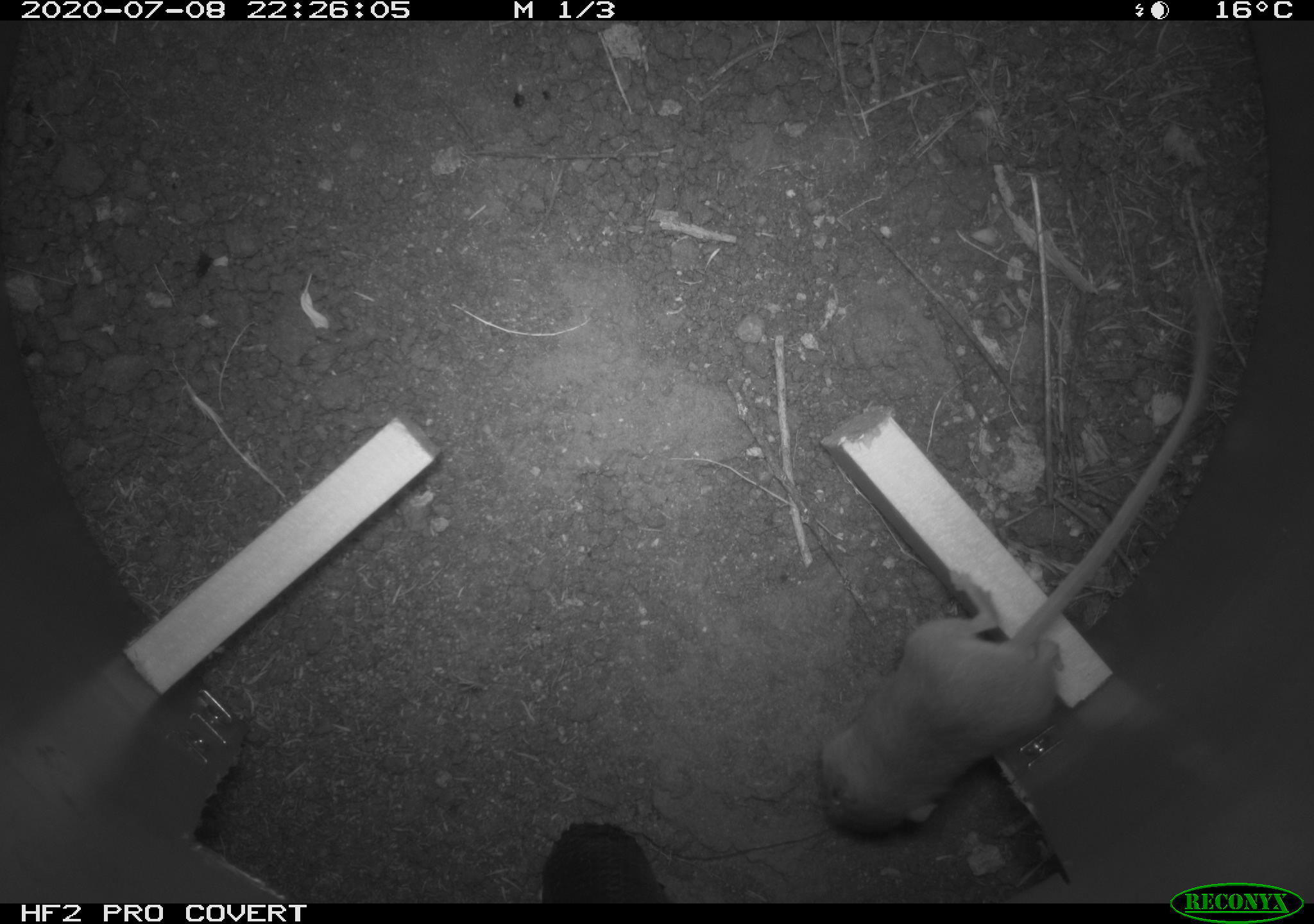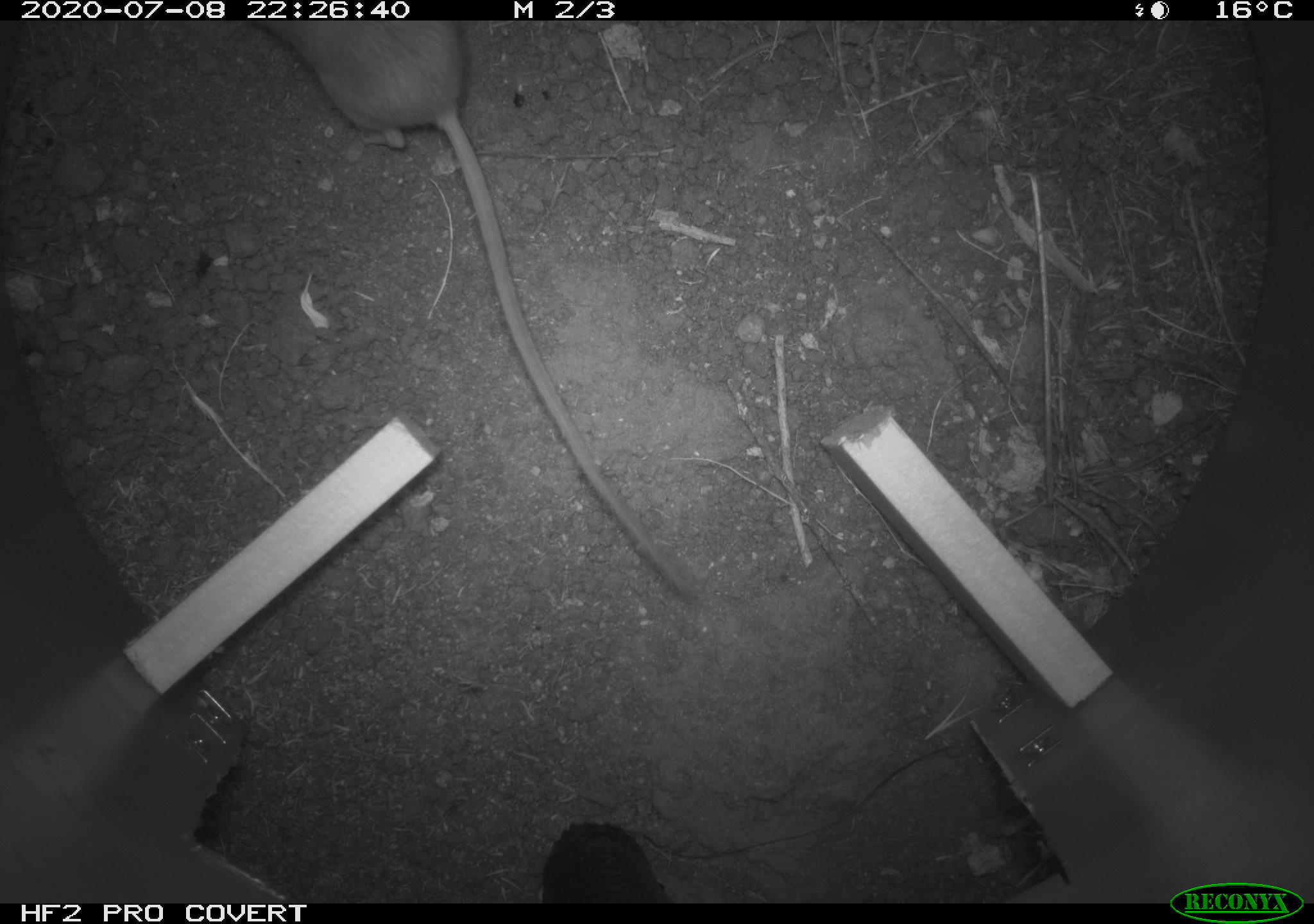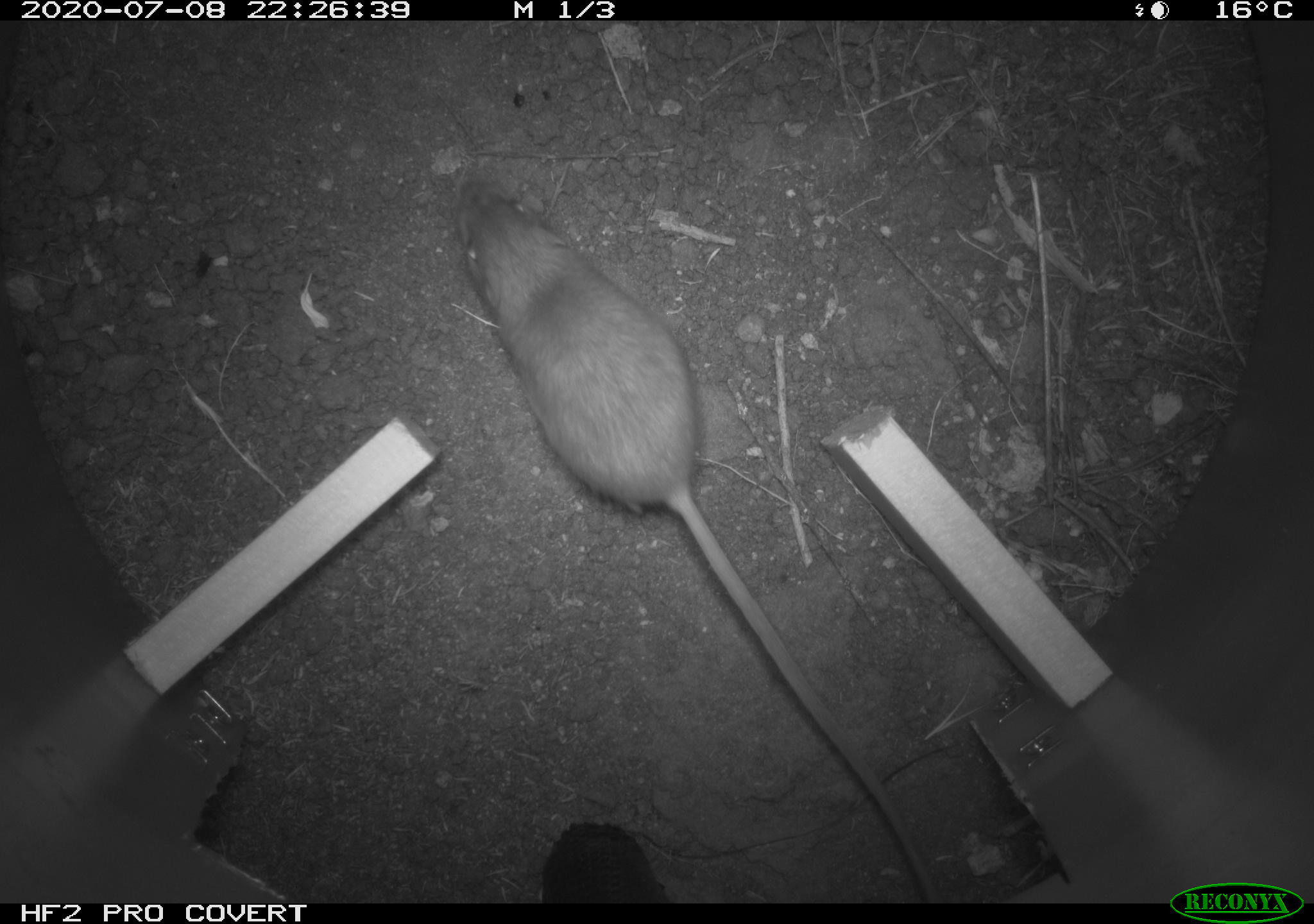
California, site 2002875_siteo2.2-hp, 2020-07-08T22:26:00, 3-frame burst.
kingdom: Animalia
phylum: Chordata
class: Mammalia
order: Rodentia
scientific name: Rodentia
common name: rodent